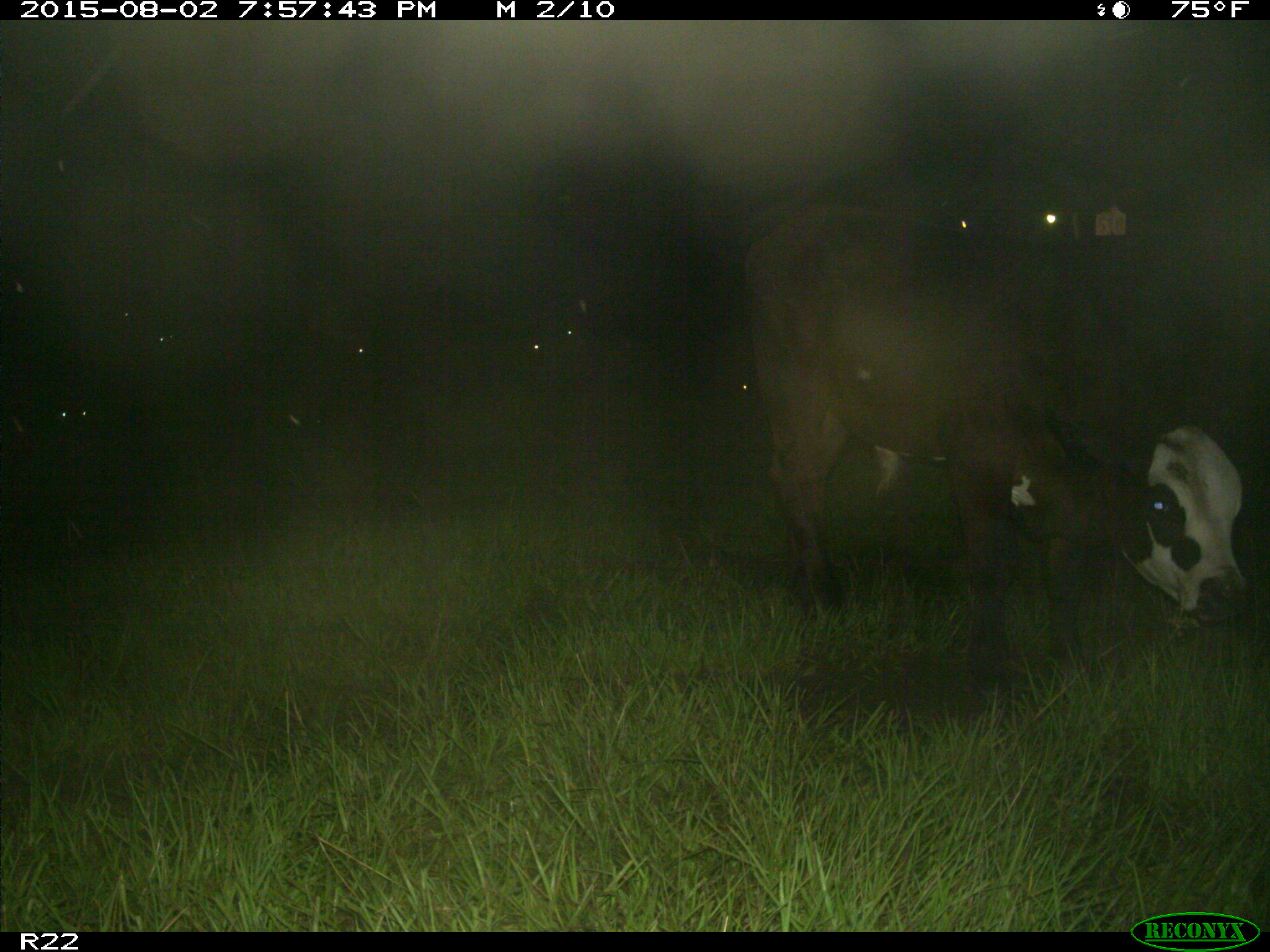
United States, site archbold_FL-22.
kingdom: Animalia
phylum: Chordata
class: Mammalia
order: Artiodactyla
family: Bovidae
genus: Bos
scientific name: Bos taurus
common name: domestic cow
Bos taurus (domestic cow).